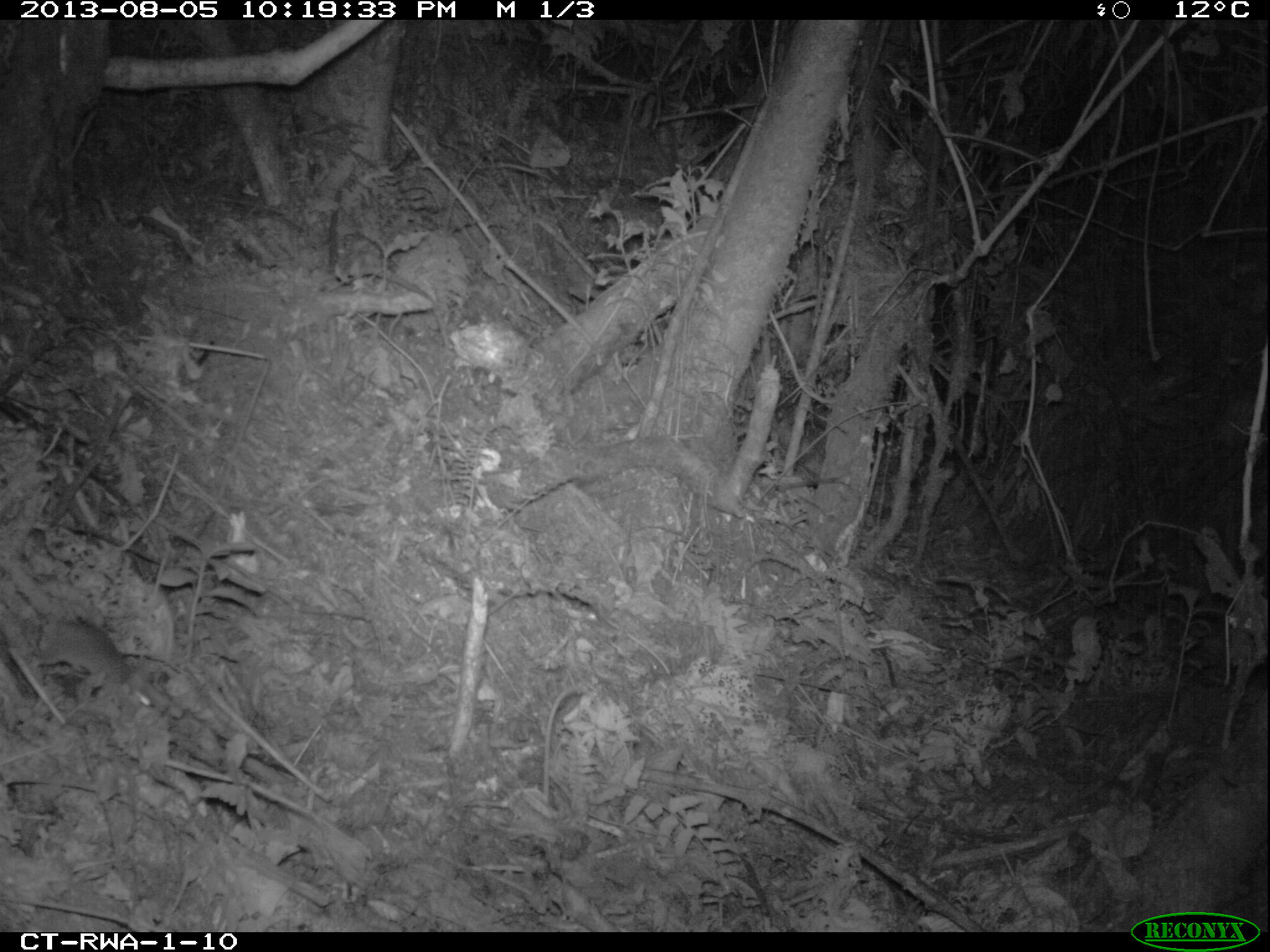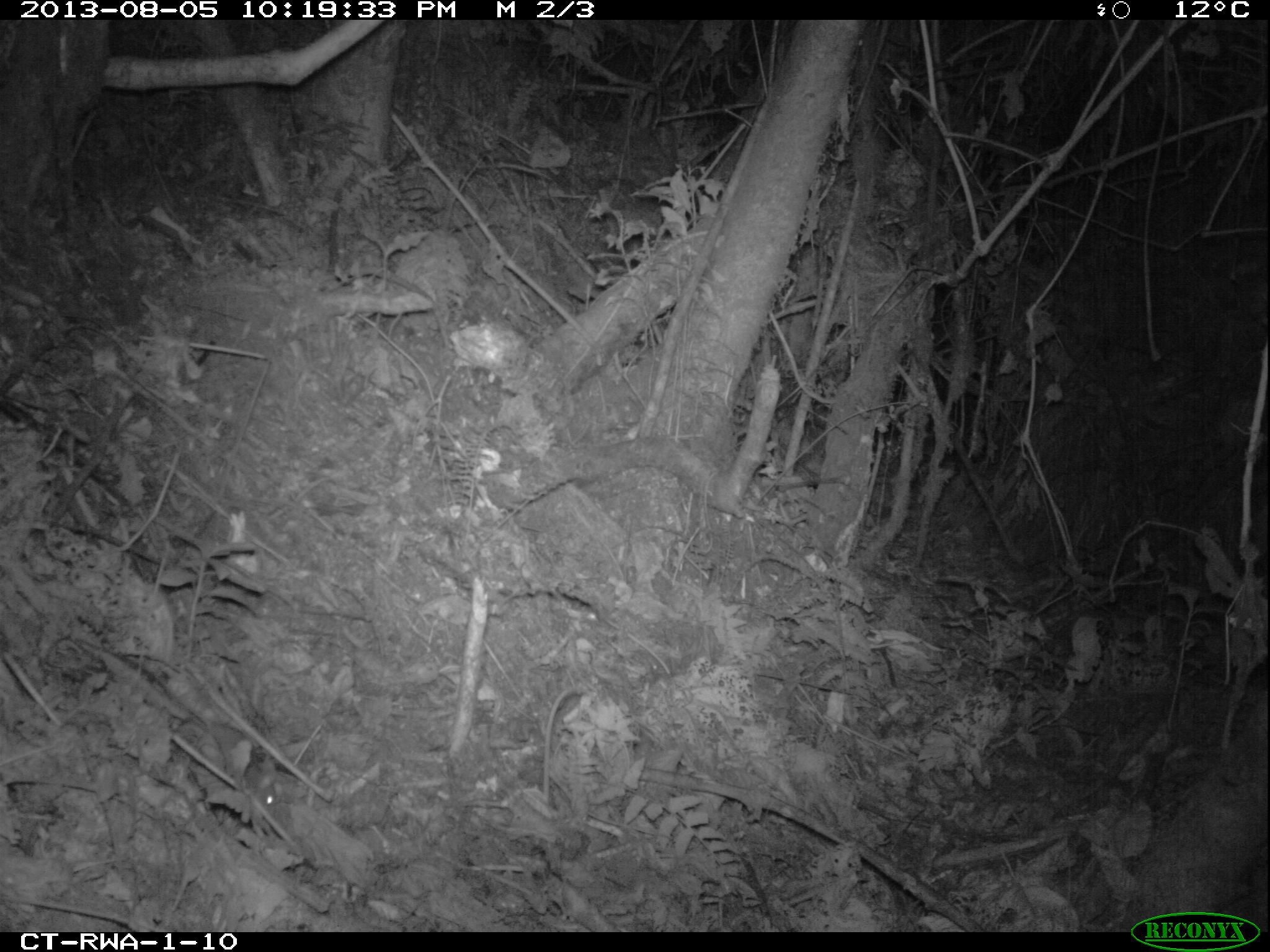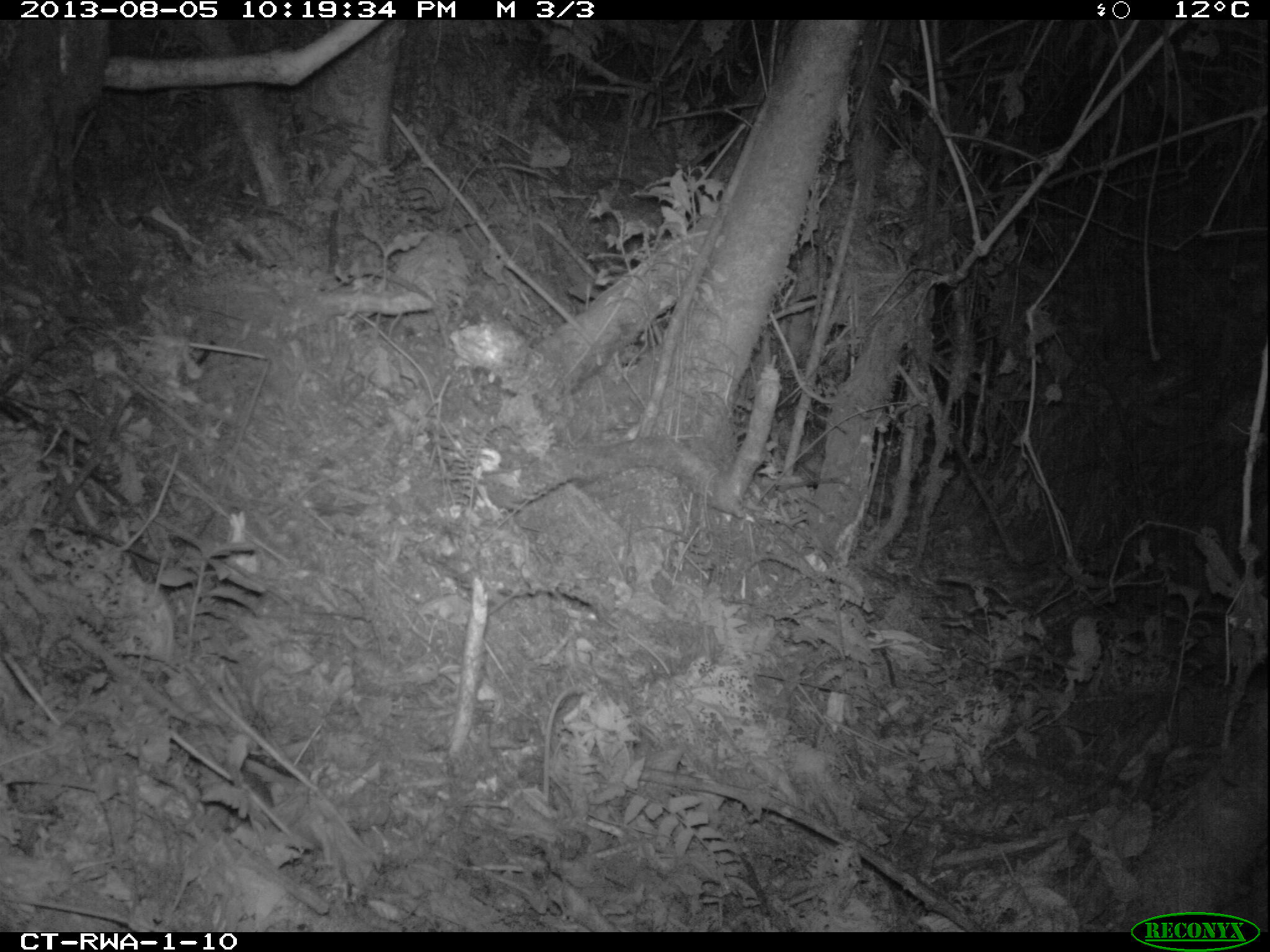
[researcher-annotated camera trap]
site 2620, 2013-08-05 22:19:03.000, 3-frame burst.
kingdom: Animalia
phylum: Chordata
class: Mammalia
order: Rodentia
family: Muridae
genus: Thamnomys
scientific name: Thamnomys venustus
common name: charming thicket rat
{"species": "Thamnomys venustus (charming thicket rat)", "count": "1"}